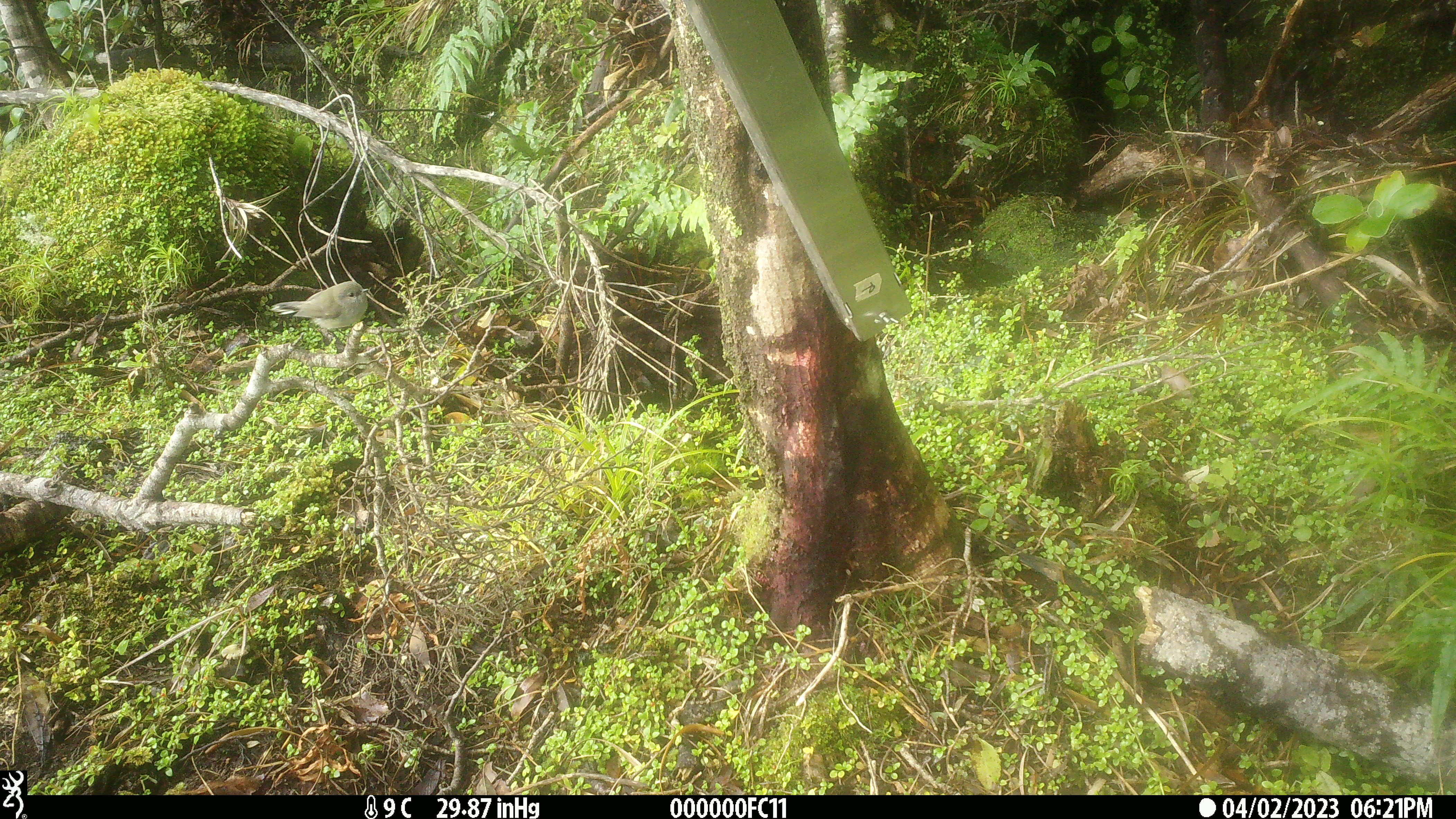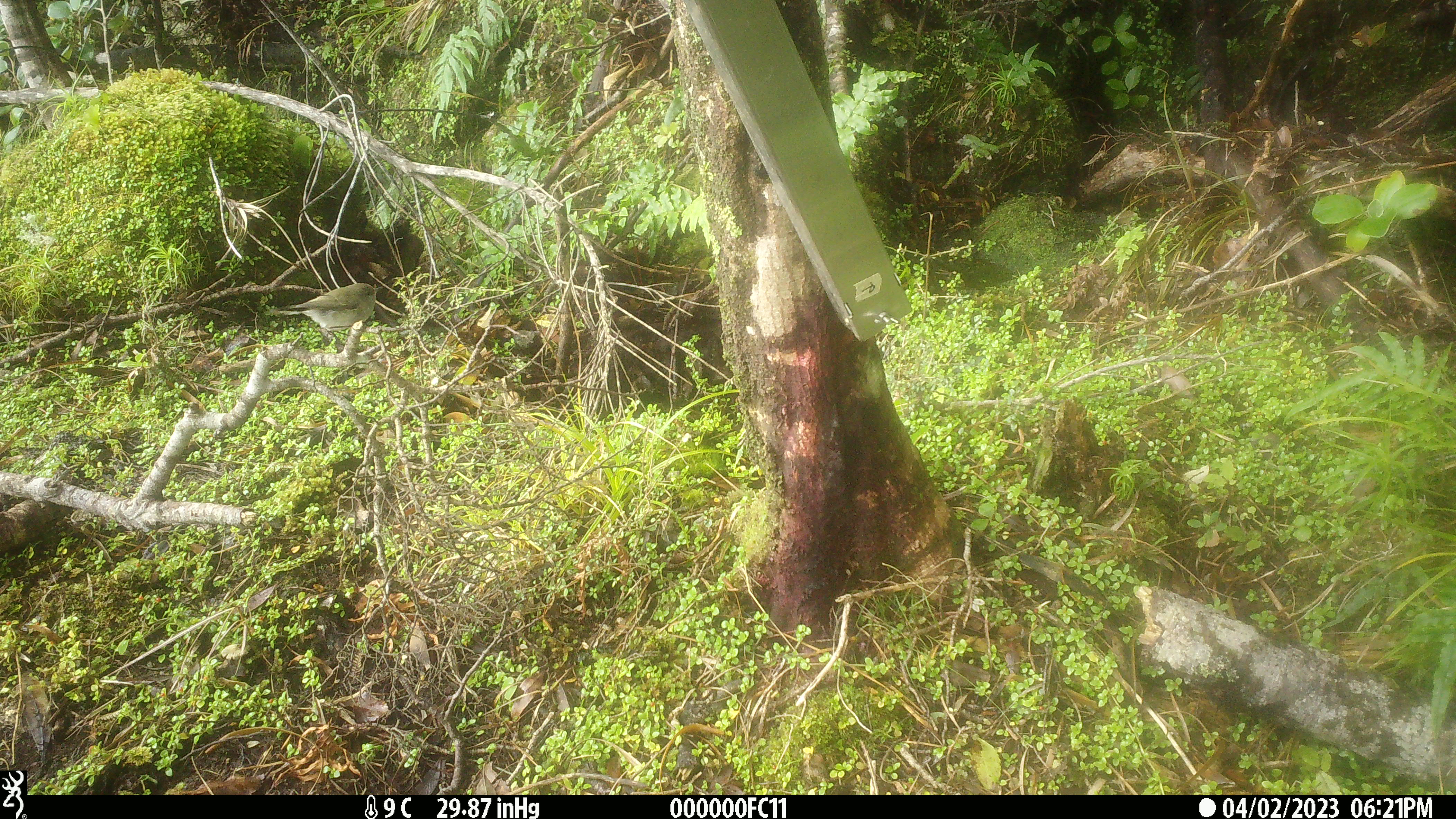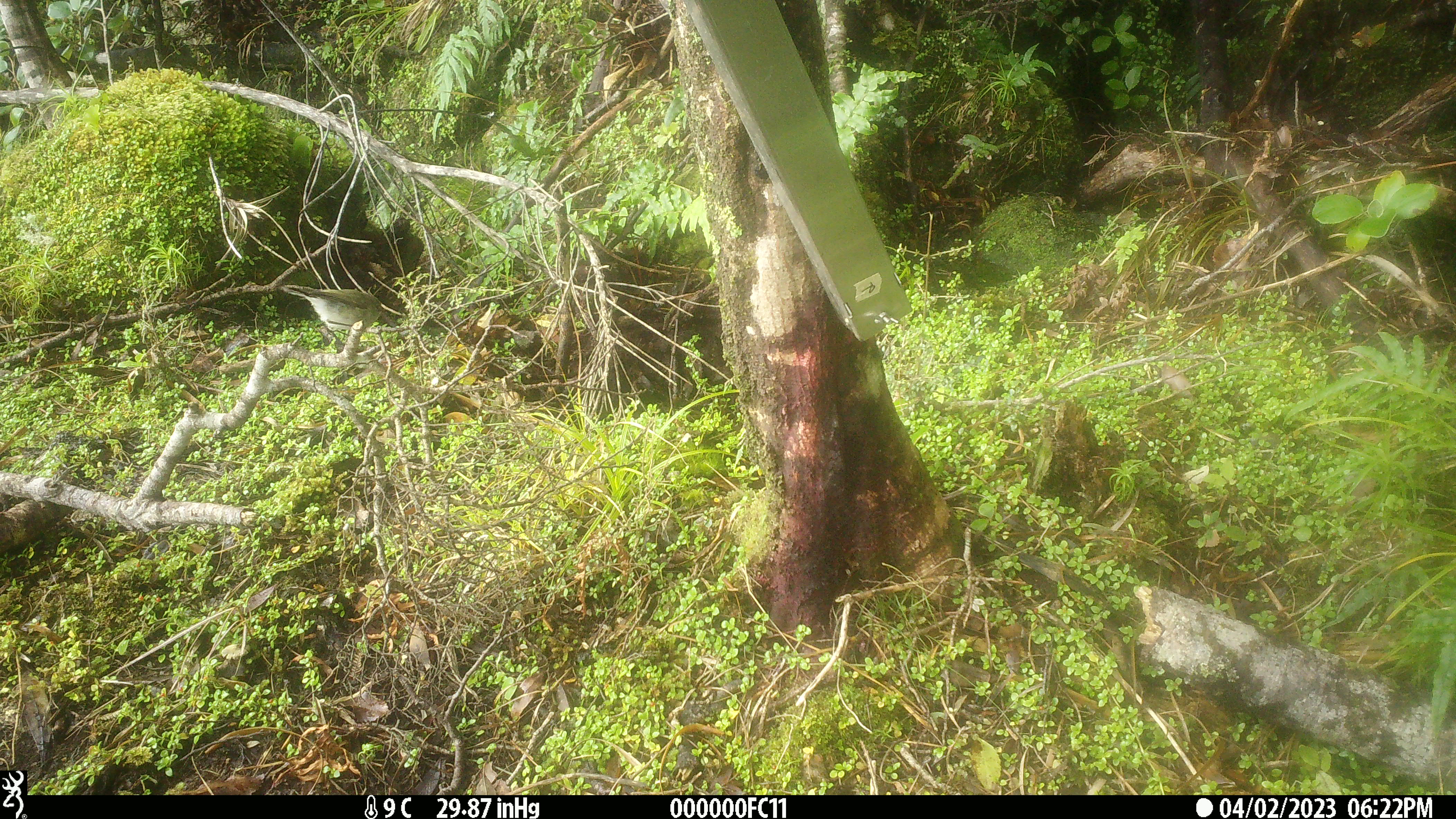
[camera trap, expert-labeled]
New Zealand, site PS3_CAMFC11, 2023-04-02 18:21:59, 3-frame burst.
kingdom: Animalia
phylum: Chordata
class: Aves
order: Passeriformes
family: Acanthizidae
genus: Gerygone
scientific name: Gerygone igata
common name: grey warbler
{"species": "grey warbler (Gerygone igata)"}